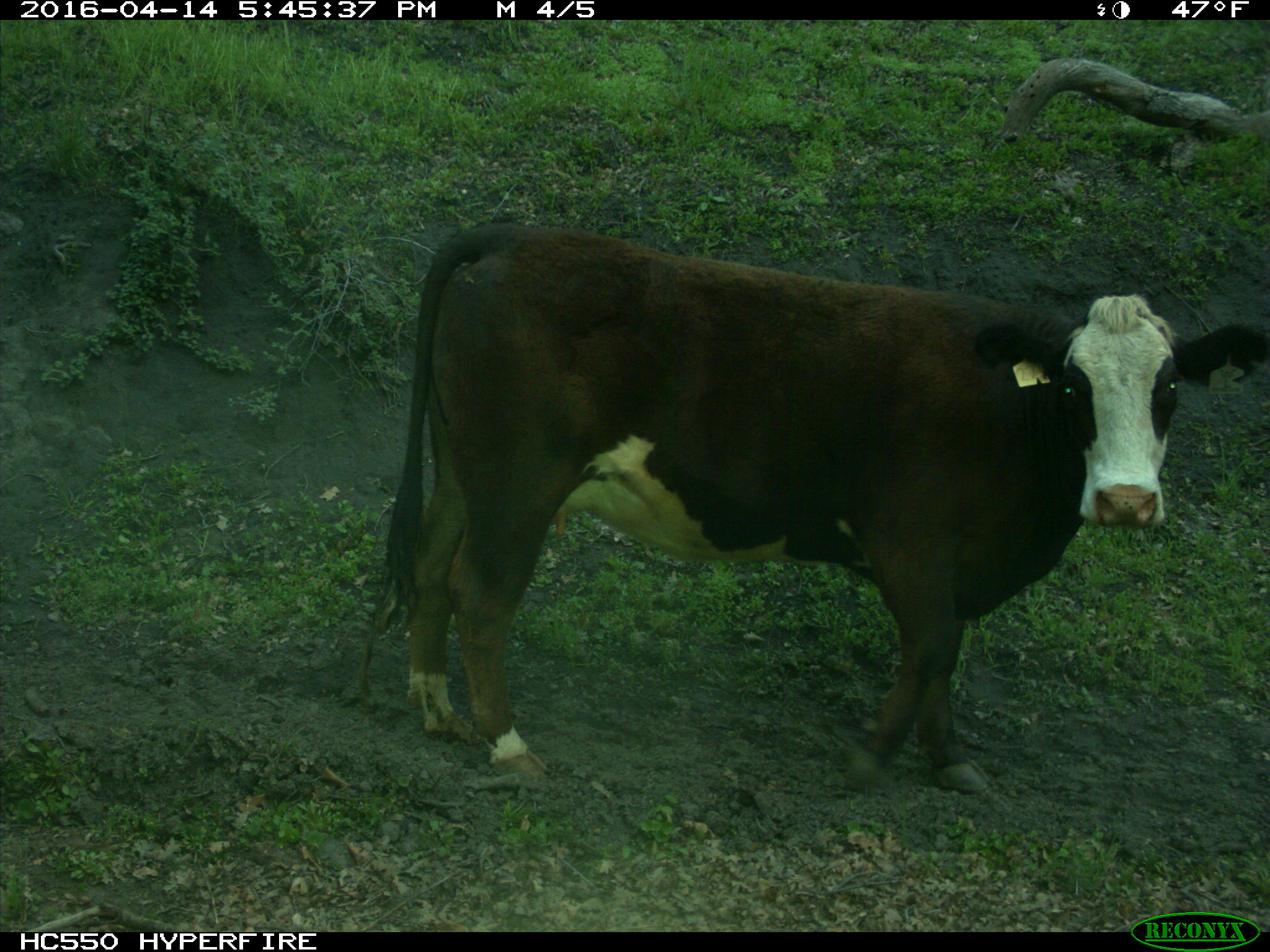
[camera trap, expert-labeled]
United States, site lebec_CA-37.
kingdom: Animalia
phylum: Chordata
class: Mammalia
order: Artiodactyla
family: Bovidae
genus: Bos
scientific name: Bos taurus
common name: domestic cow